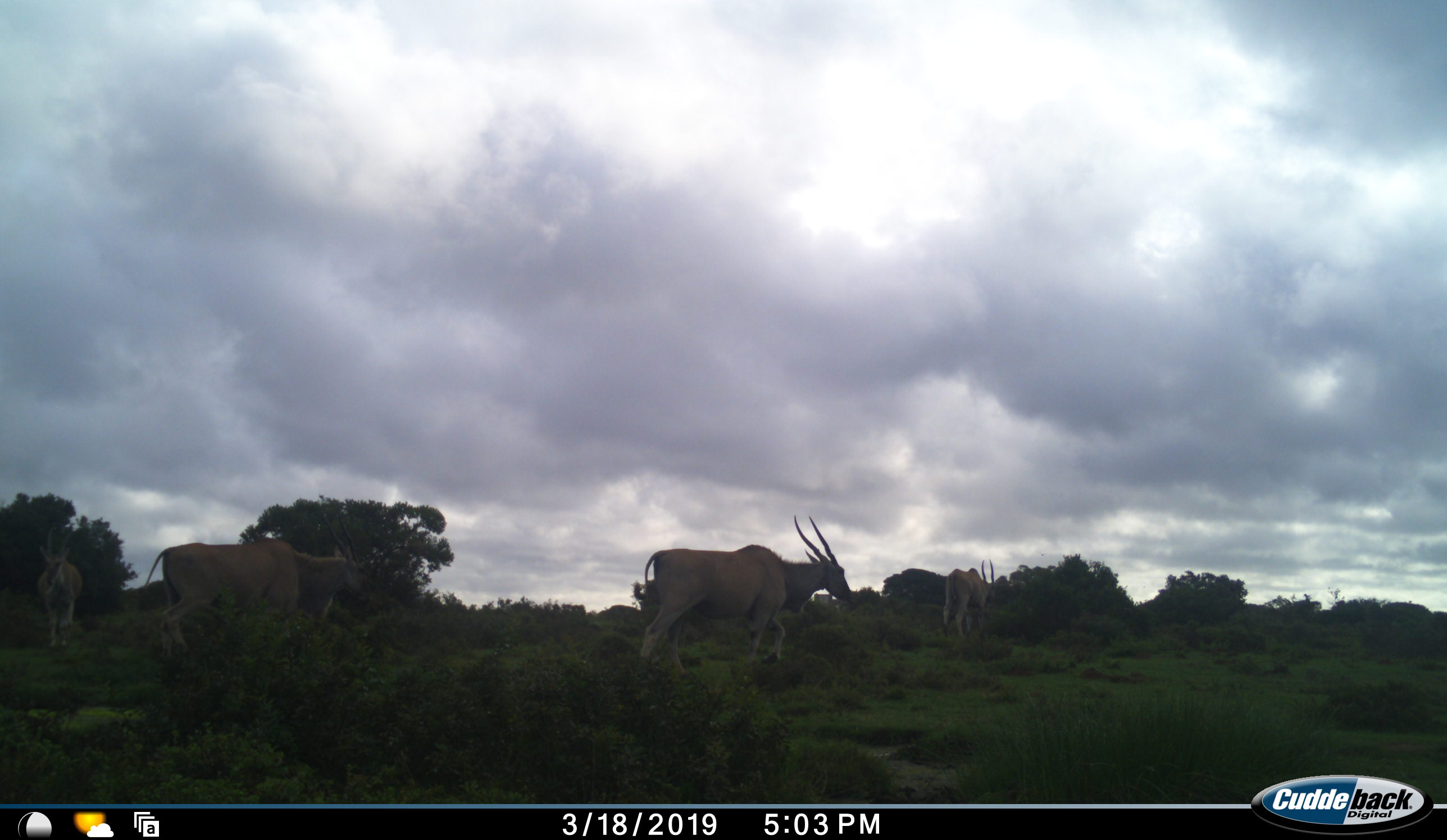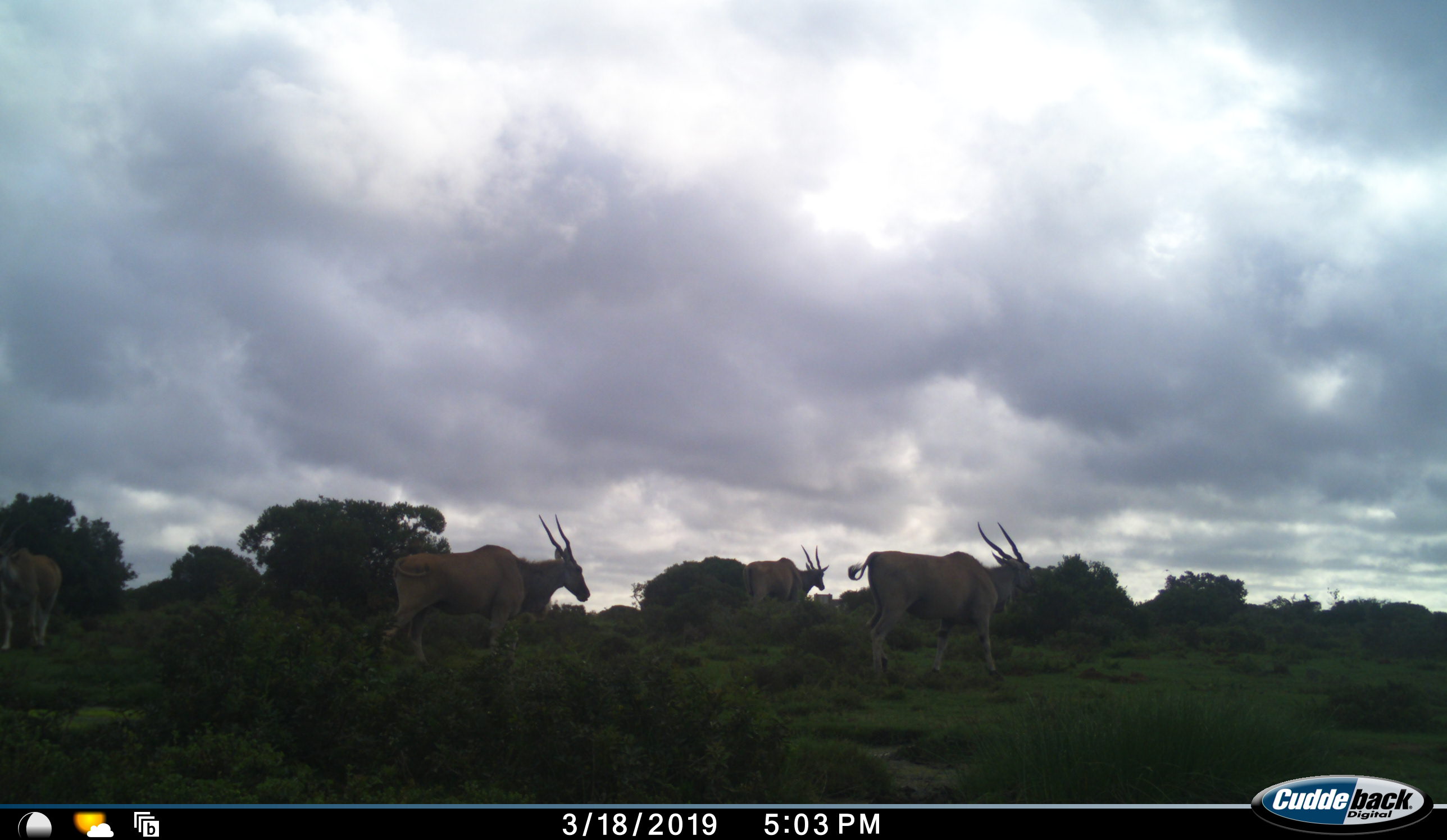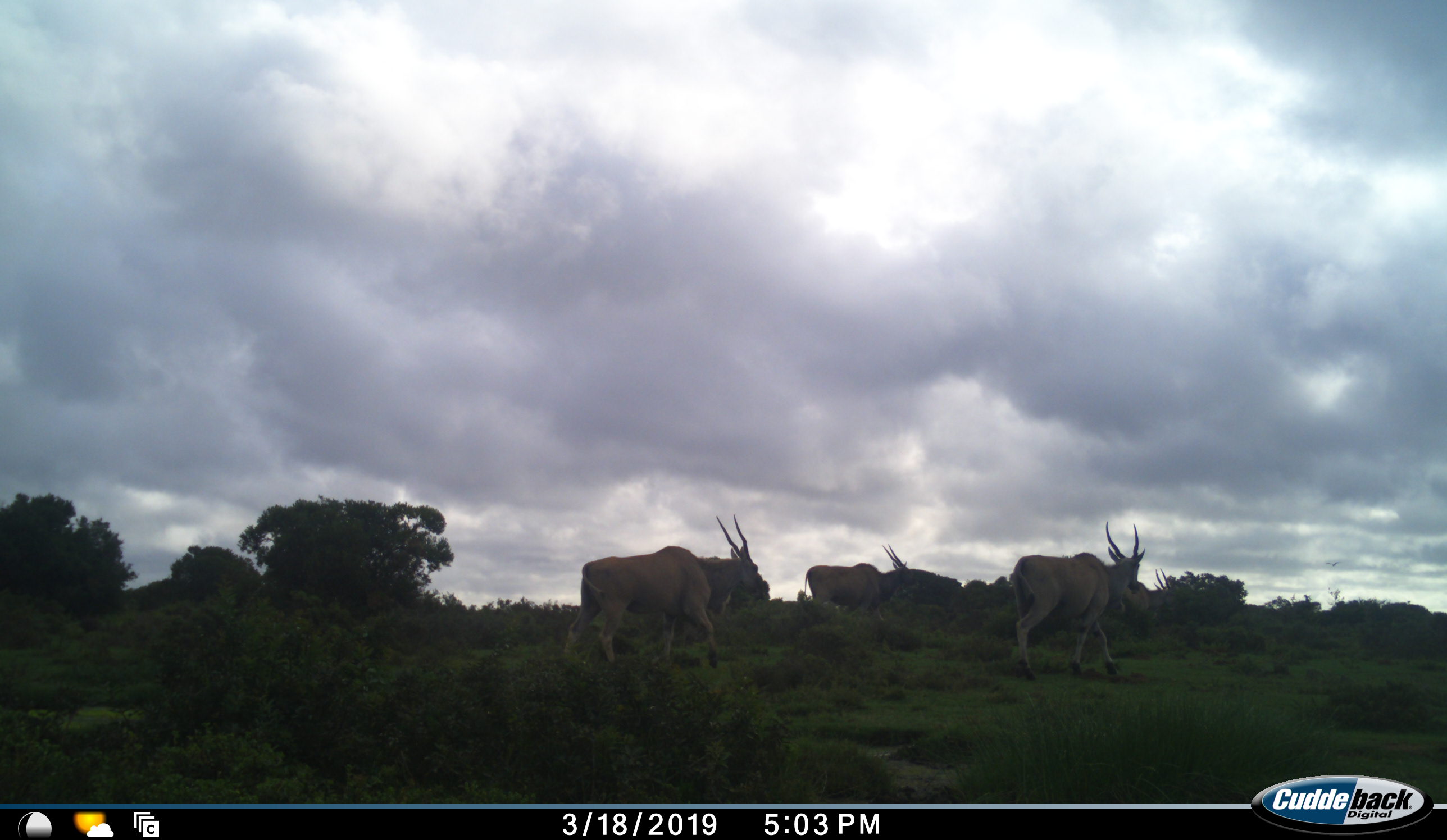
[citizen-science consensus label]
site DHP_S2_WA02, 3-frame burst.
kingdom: Animalia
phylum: Chordata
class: Mammalia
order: Artiodactyla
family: Bovidae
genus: Tragelaphus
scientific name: Tragelaphus oryx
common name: eland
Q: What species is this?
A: Eland (Tragelaphus oryx).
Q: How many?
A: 4.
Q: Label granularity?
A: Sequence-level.